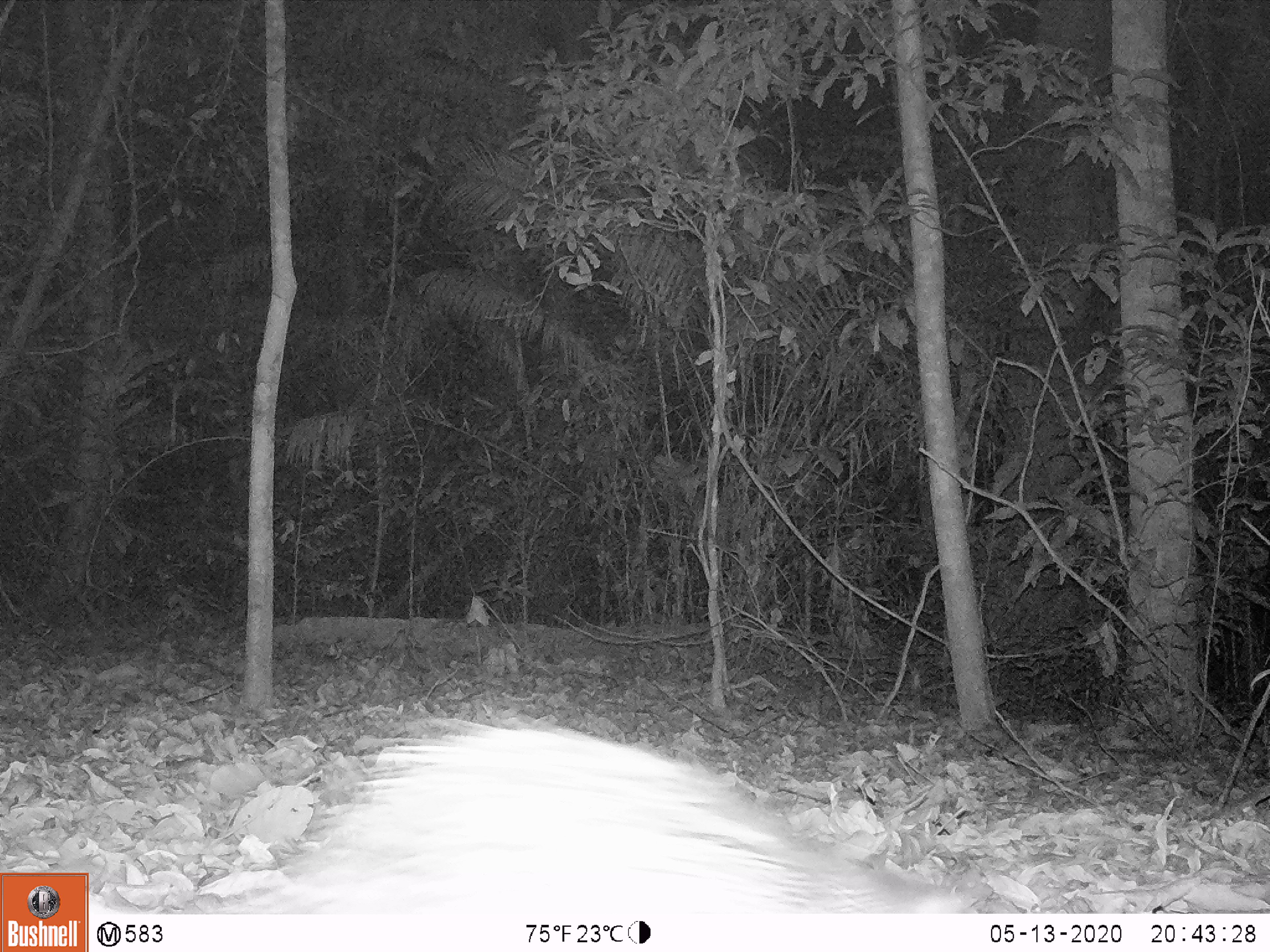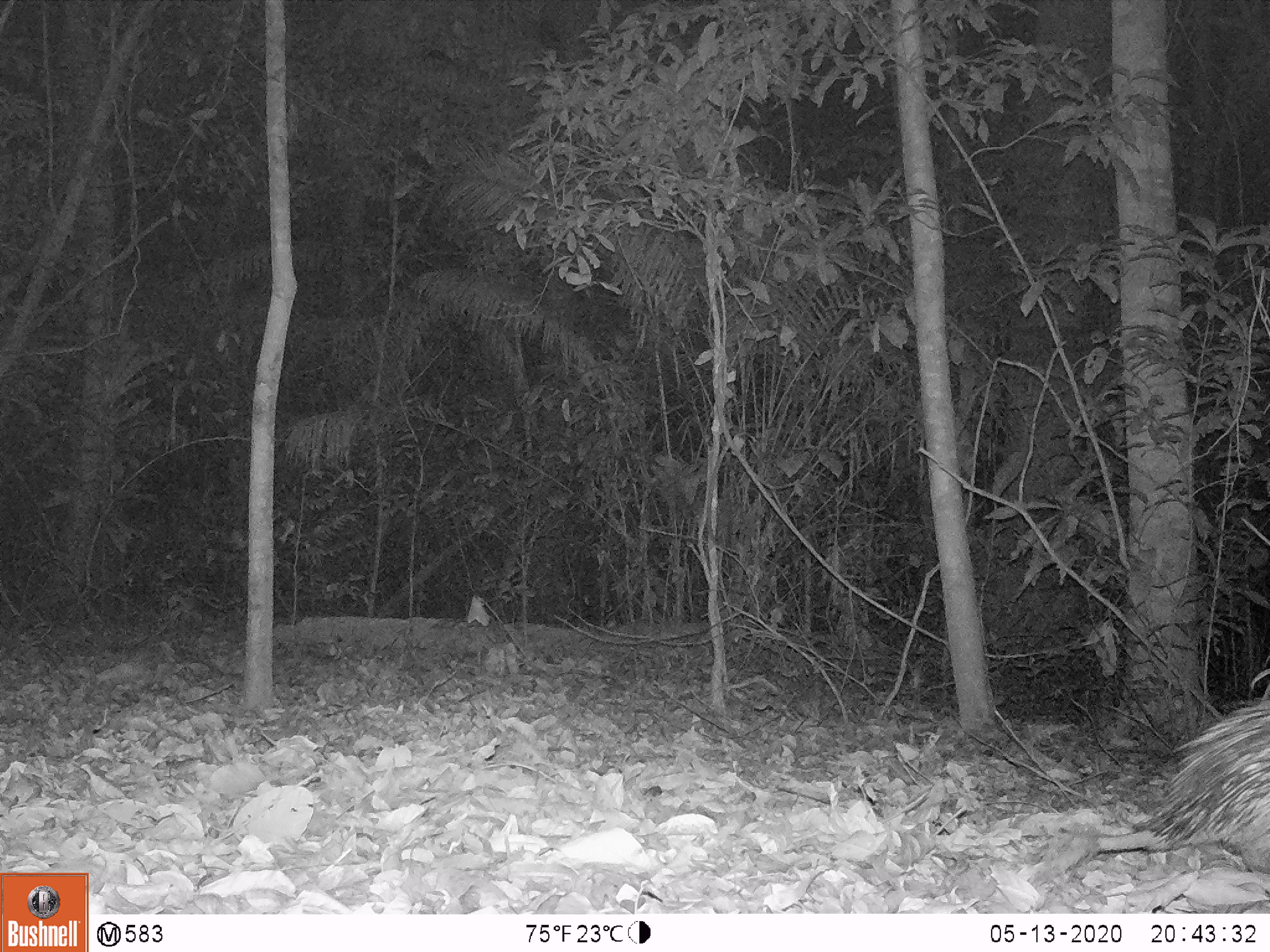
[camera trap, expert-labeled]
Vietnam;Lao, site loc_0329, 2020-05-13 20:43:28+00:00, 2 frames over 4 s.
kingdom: Animalia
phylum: Chordata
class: Mammalia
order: Rodentia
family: Hystricidae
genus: Atherurus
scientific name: Atherurus macrourus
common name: asiatic brush-tailed porcupine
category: asiatic brush tailed porcupine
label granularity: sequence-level